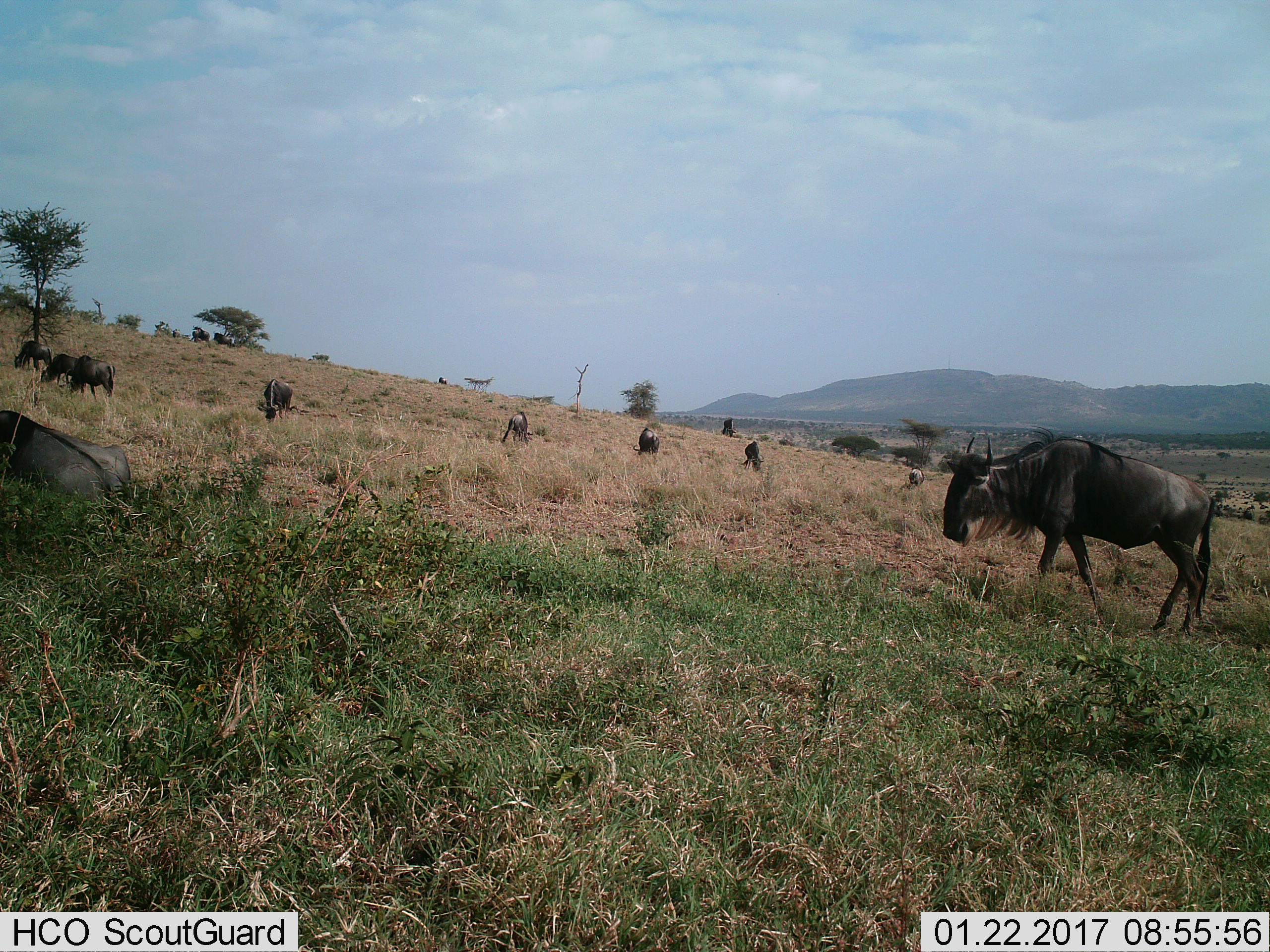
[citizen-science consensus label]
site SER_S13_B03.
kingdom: Animalia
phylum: Chordata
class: Mammalia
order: Artiodactyla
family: Bovidae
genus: Connochaetes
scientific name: Connochaetes taurinus taurinus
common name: blue wildebeest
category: wildebeestblue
Wildebeestblue (blue wildebeest) (Connochaetes taurinus taurinus), count 11-50. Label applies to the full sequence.